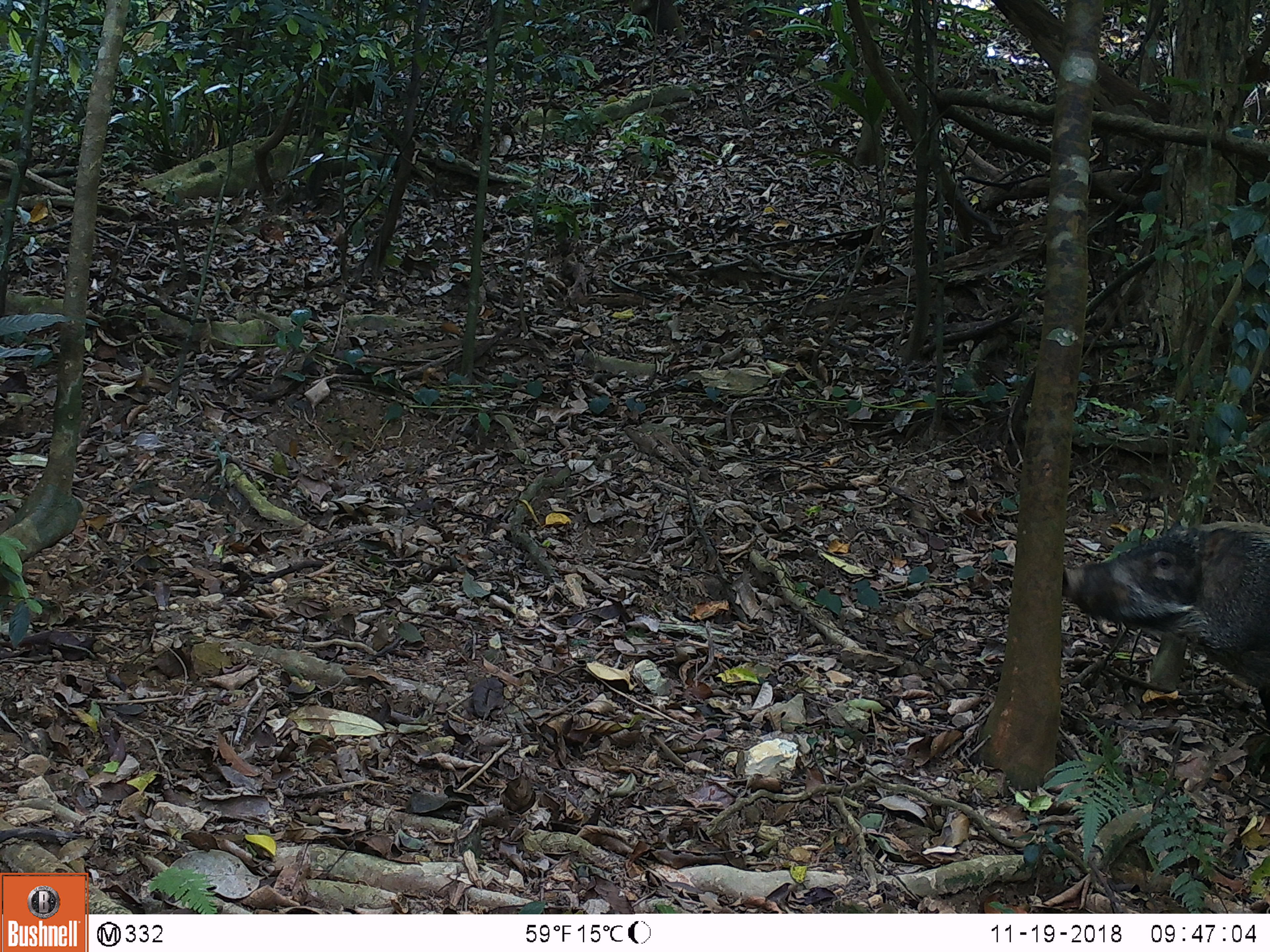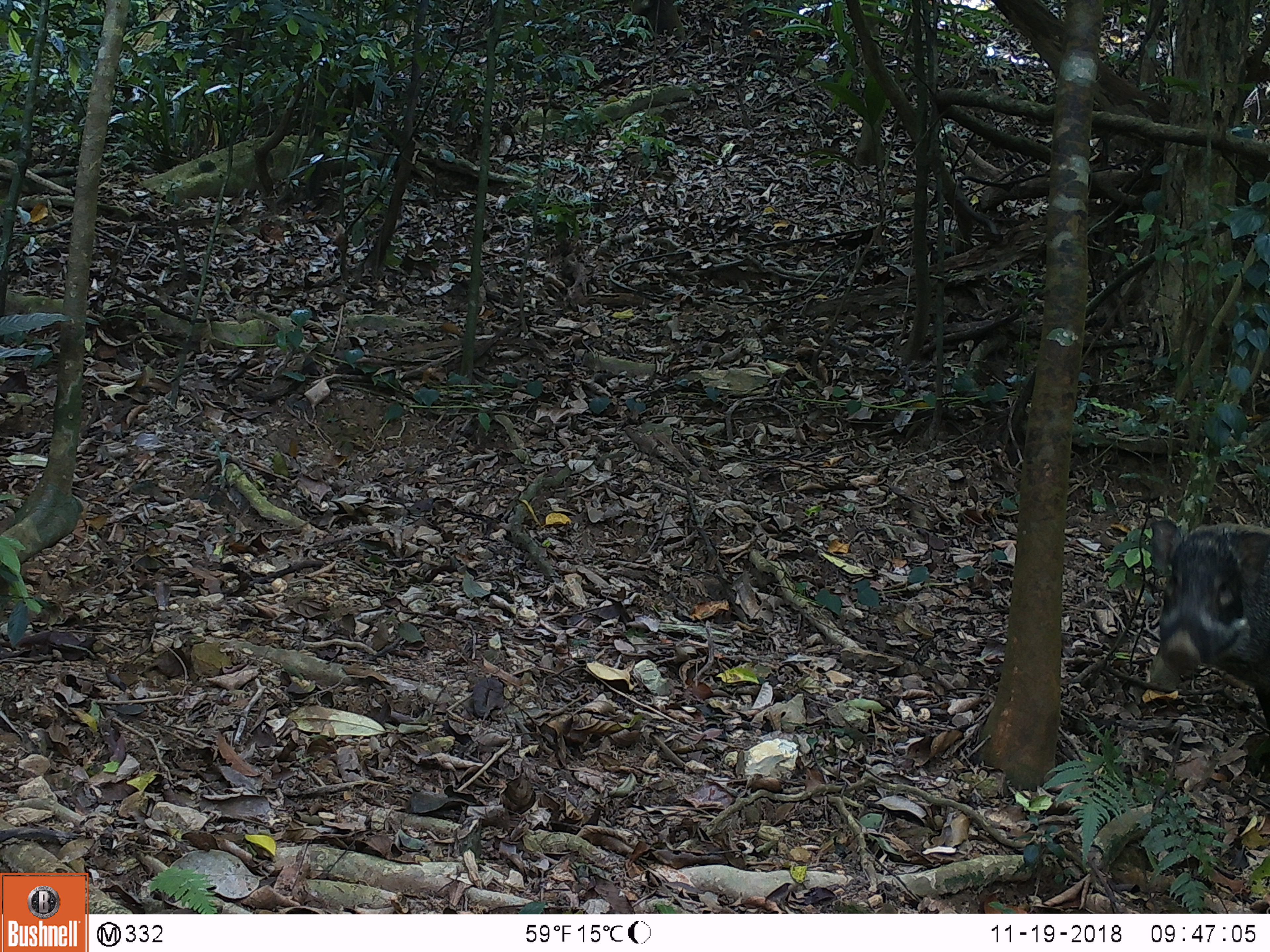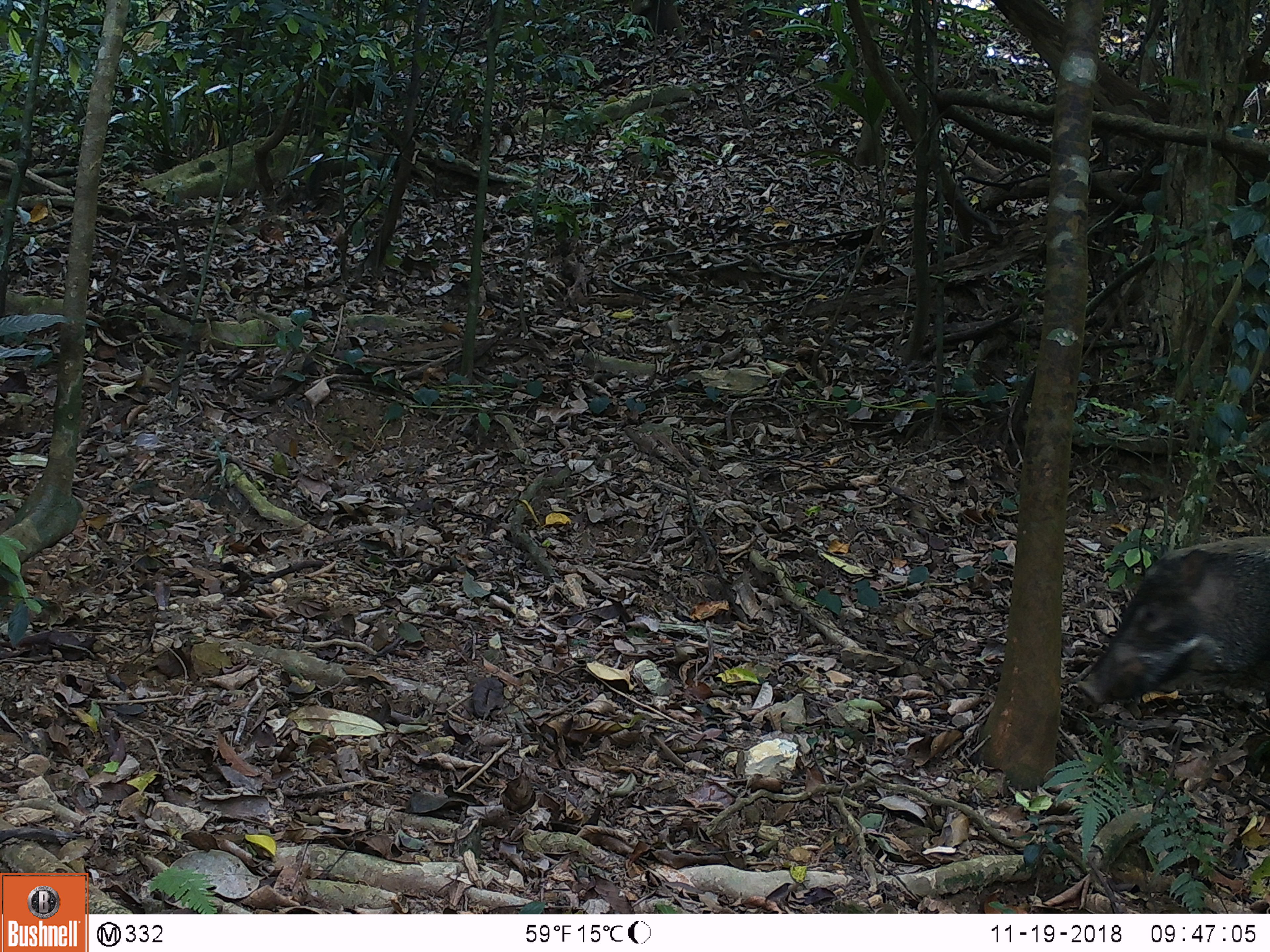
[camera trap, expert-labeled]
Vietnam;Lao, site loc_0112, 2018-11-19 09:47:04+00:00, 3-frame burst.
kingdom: Animalia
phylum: Chordata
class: Mammalia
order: Artiodactyla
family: Suidae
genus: Sus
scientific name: Sus scrofa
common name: eurasian wild pig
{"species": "eurasian wild pig (Sus scrofa)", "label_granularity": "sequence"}